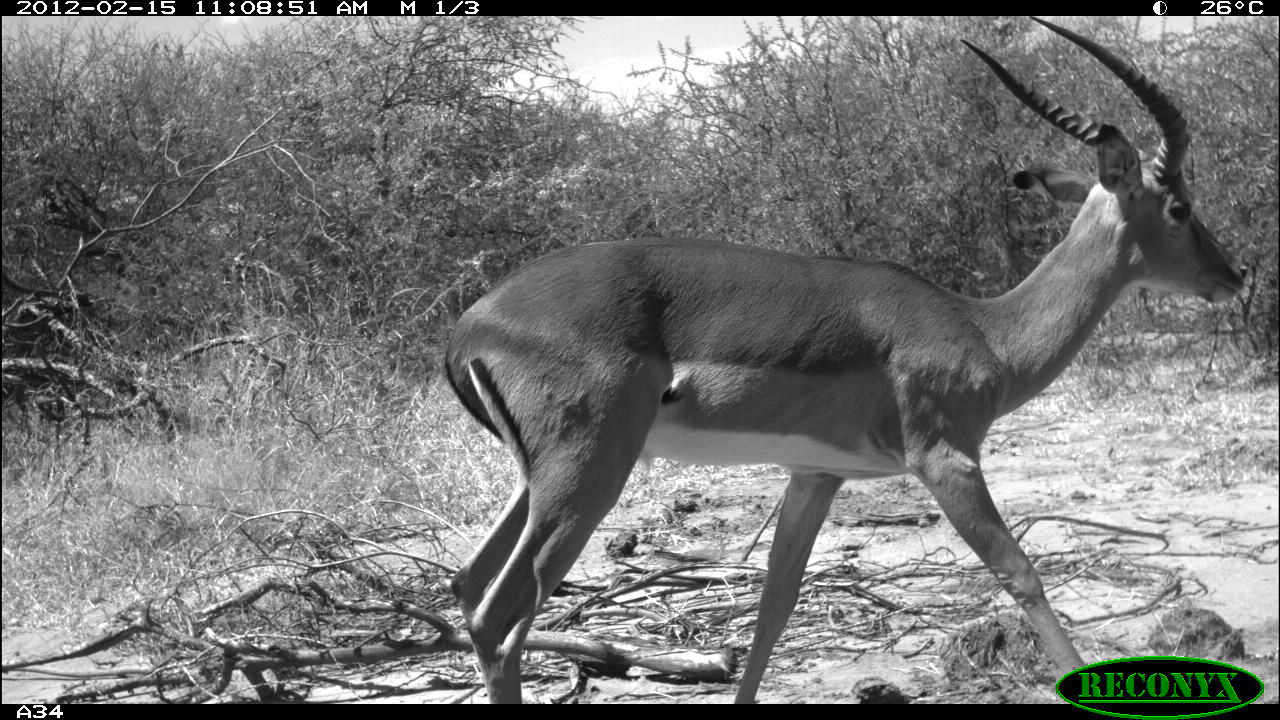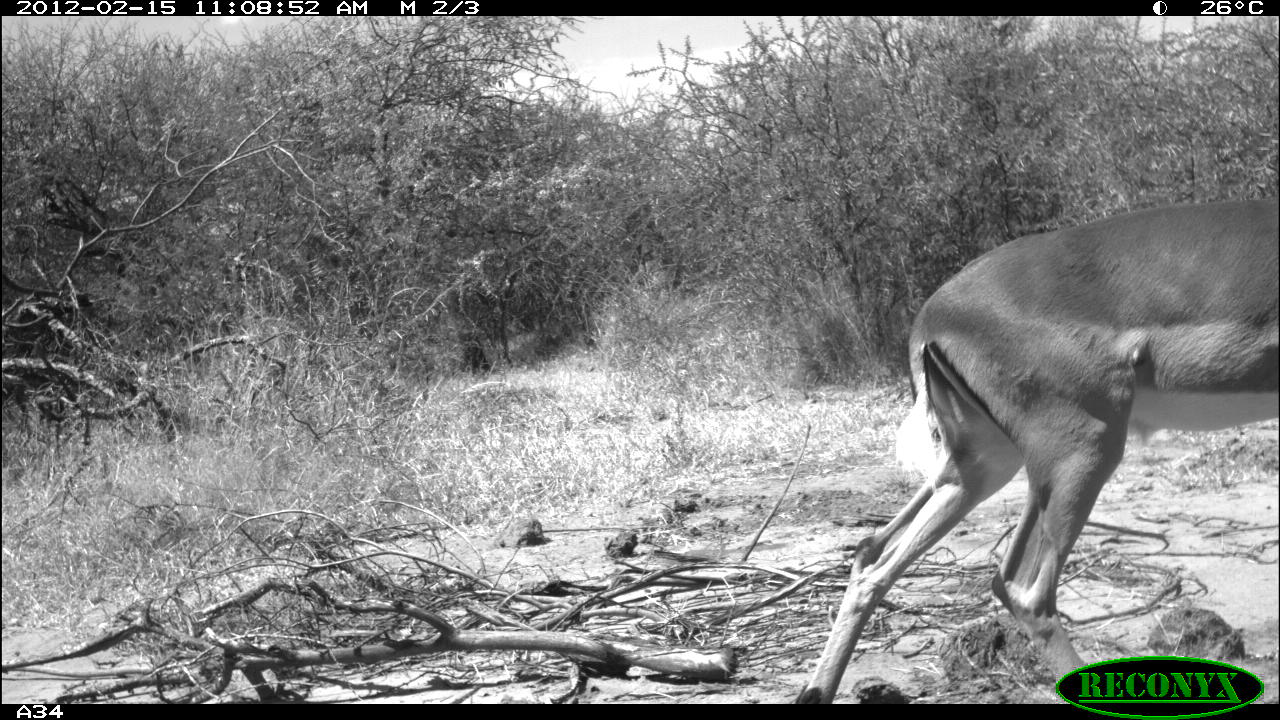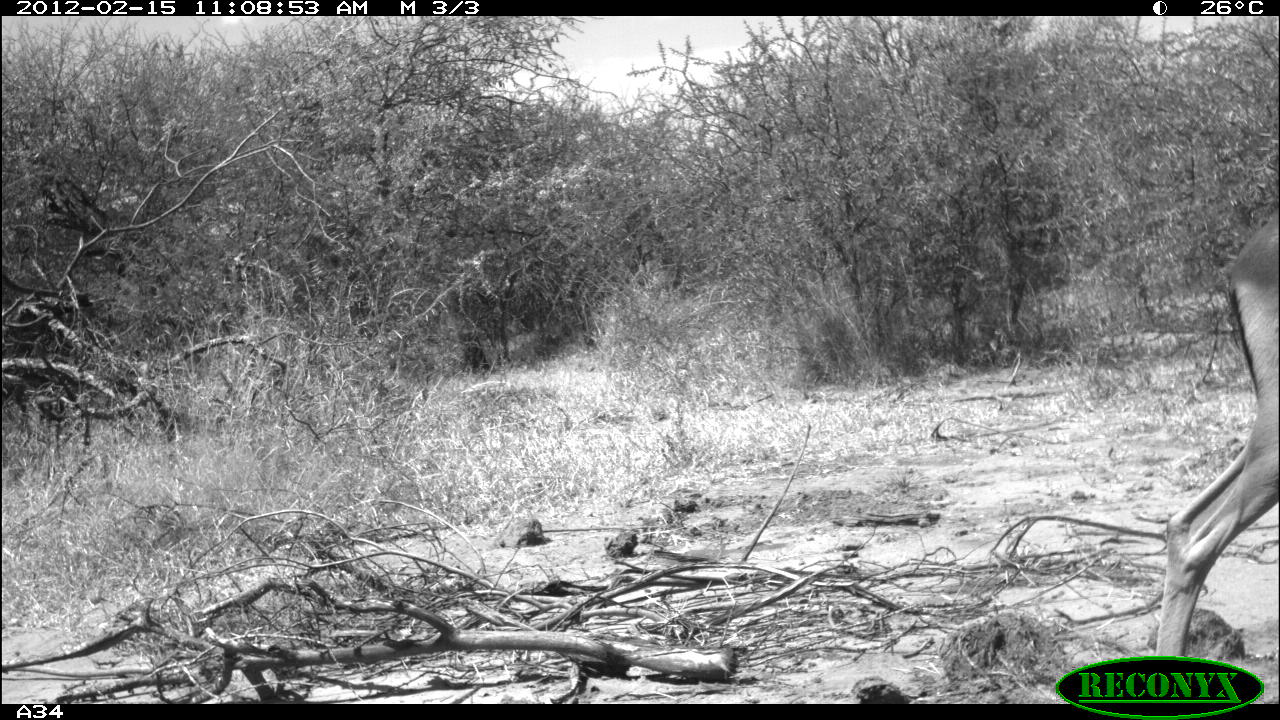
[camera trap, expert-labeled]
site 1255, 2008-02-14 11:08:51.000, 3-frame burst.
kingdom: Animalia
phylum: Chordata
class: Mammalia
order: Artiodactyla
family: Bovidae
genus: Aepyceros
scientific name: Aepyceros melampus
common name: impala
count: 1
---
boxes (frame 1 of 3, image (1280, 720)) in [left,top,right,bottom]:
aepyceros melampus: [427,15,1252,704]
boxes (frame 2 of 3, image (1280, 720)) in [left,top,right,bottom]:
aepyceros melampus: [788,191,1279,703]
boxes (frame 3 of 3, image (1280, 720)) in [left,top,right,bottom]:
aepyceros melampus: [1156,203,1280,702]